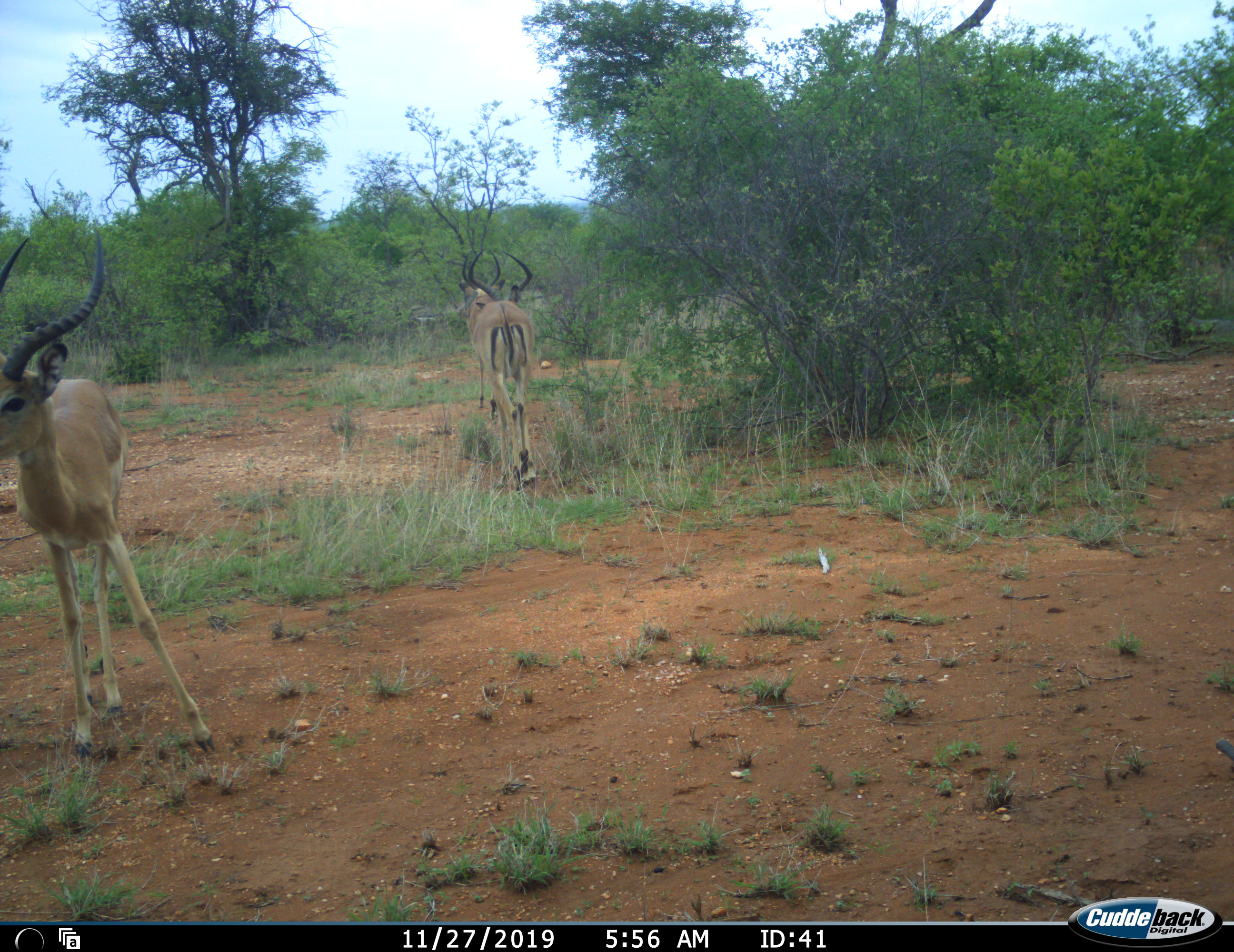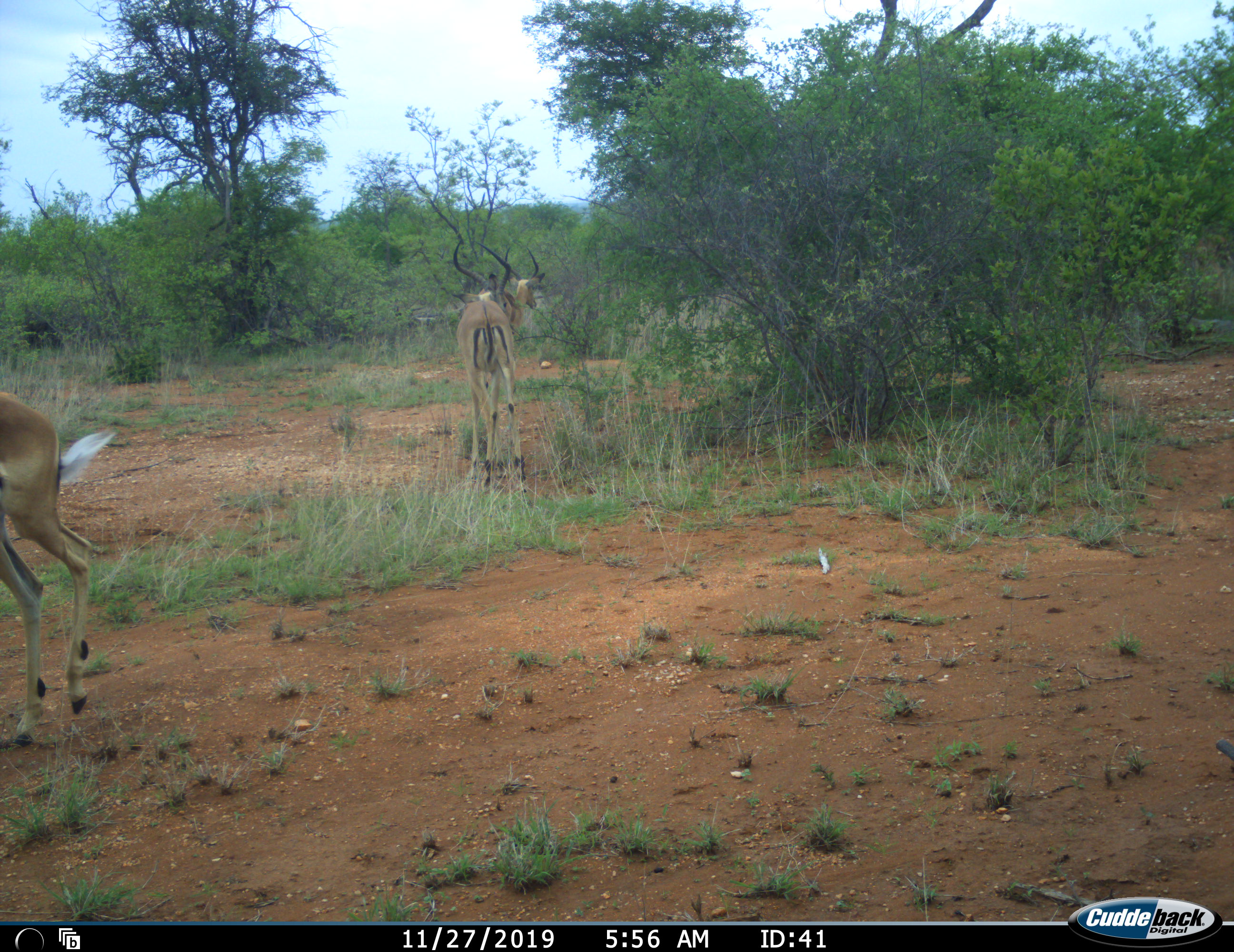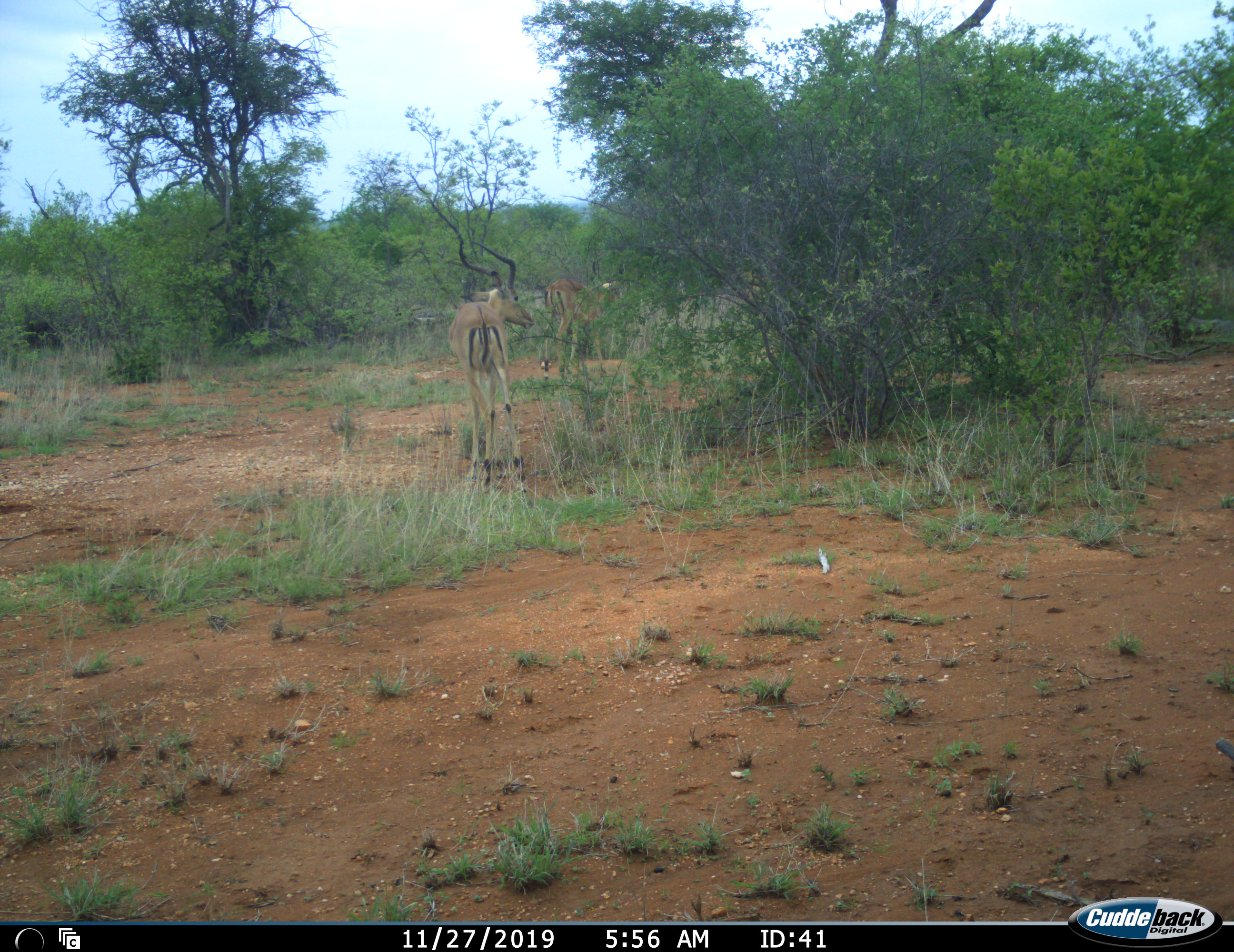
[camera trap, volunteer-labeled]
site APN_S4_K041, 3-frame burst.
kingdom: Animalia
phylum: Chordata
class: Mammalia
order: Artiodactyla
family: Bovidae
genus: Aepyceros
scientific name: Aepyceros melampus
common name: impala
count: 3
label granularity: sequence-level